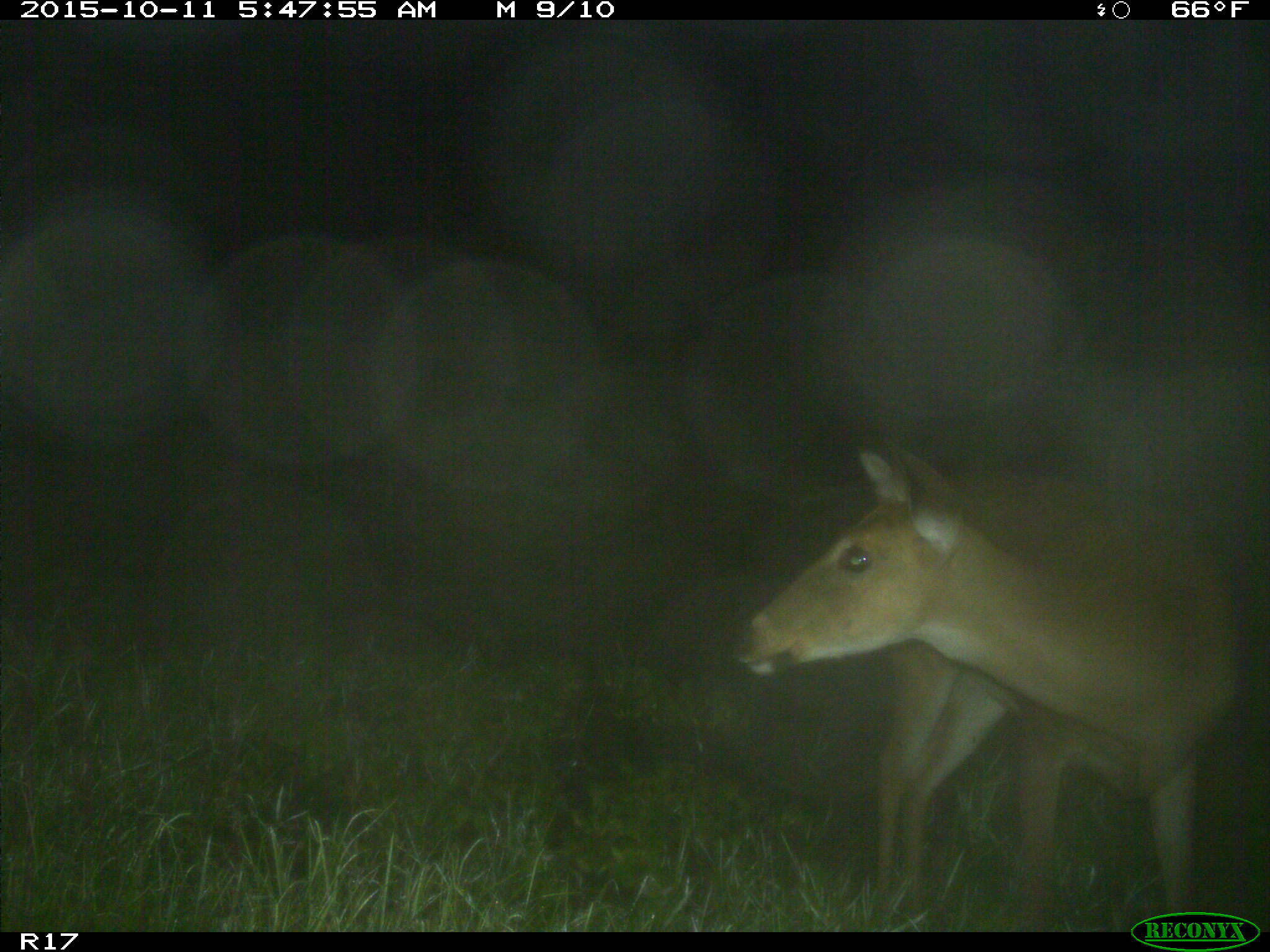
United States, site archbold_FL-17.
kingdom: Animalia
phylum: Chordata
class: Mammalia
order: Artiodactyla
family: Cervidae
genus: Odocoileus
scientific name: Odocoileus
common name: deer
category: unidentified deer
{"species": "unidentified deer (deer) (Odocoileus)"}